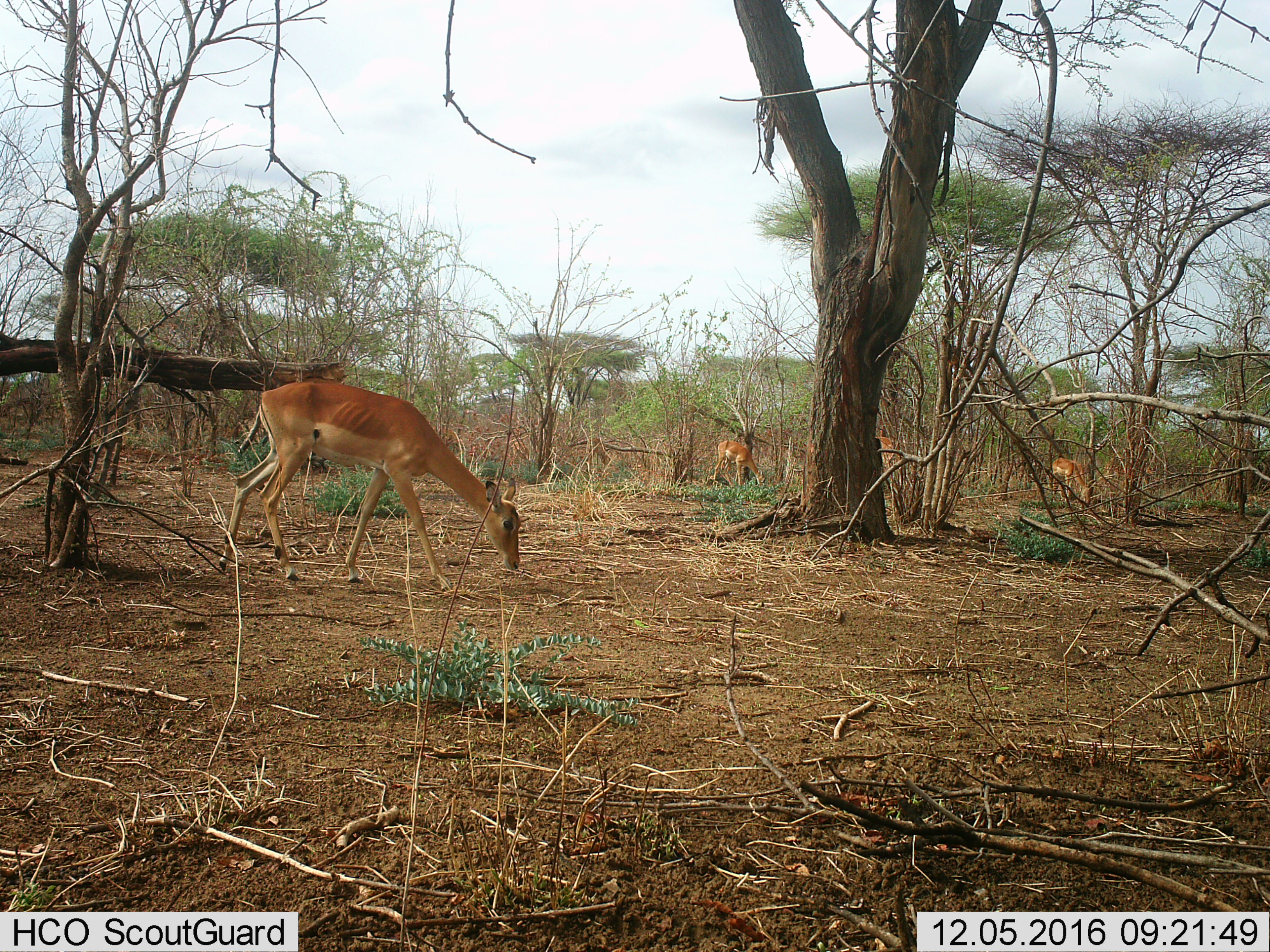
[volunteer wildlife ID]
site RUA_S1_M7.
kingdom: Animalia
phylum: Chordata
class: Mammalia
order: Artiodactyla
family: Bovidae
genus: Aepyceros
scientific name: Aepyceros melampus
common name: impala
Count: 4.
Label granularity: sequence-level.